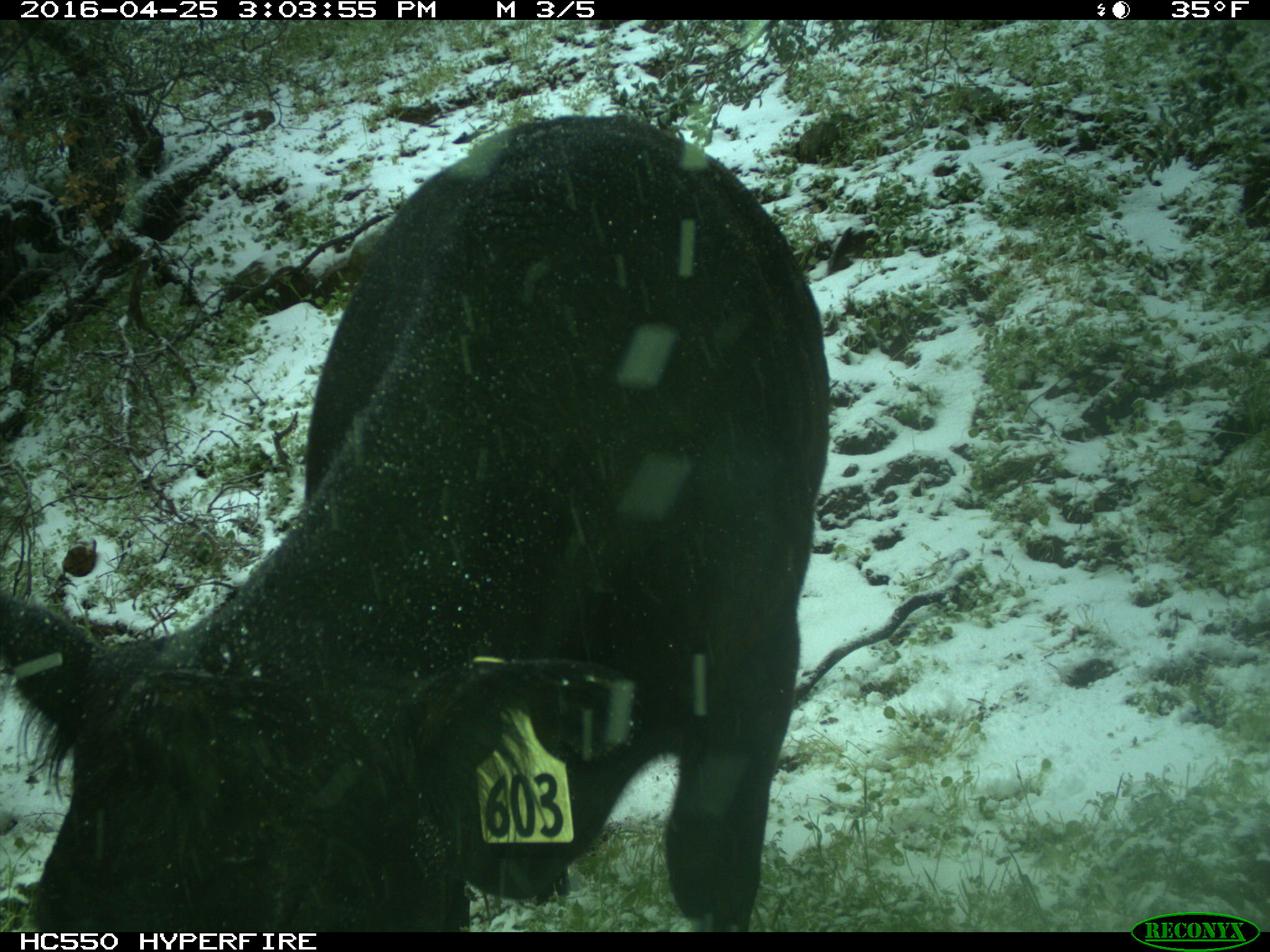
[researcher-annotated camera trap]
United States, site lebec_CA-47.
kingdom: Animalia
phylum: Chordata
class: Mammalia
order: Artiodactyla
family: Bovidae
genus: Bos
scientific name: Bos taurus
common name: domestic cow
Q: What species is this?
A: Bos taurus (domestic cow).